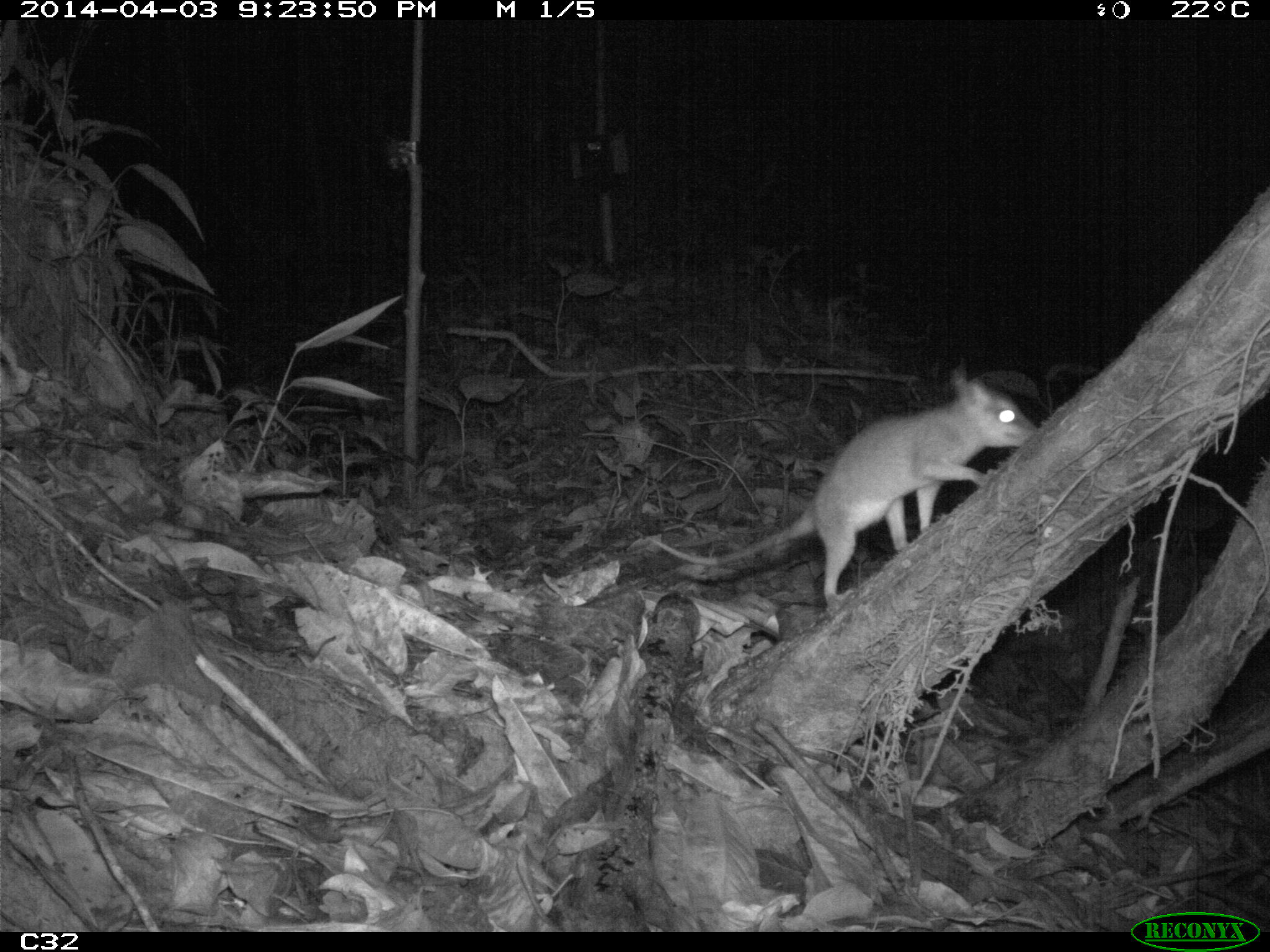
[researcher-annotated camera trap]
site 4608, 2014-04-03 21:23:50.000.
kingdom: Animalia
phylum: Chordata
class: Mammalia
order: Didelphimorphia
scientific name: Didelphimorphia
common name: opossum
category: unknown opossum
Unknown opossum (opossum) (Didelphimorphia), count 1, age adult, sex female.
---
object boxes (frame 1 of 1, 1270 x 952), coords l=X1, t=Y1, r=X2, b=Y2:
unknown opossum: l=646, t=365, r=1038, b=607